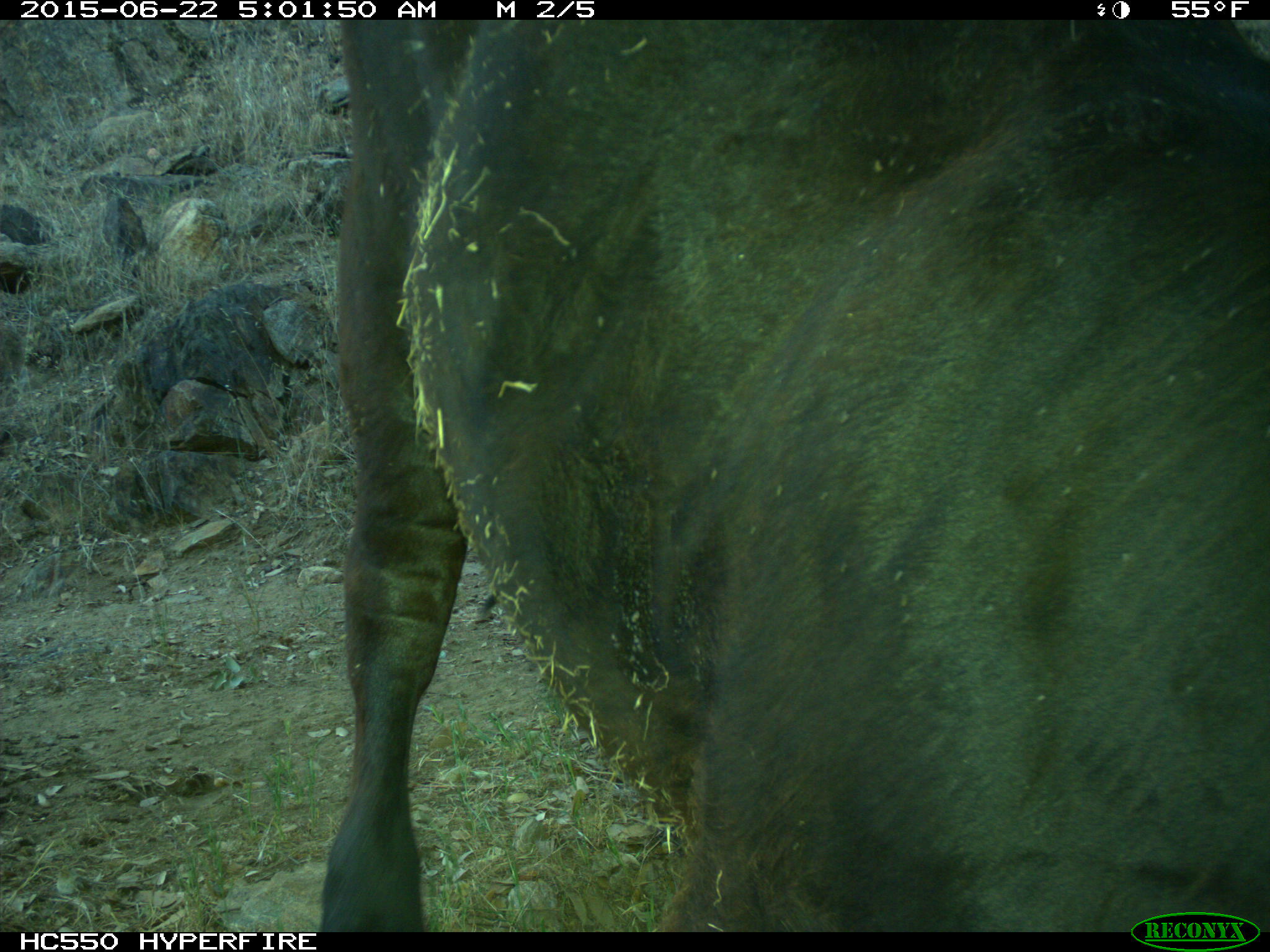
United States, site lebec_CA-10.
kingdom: Animalia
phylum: Chordata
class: Mammalia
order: Artiodactyla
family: Bovidae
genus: Bos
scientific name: Bos taurus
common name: domestic cow